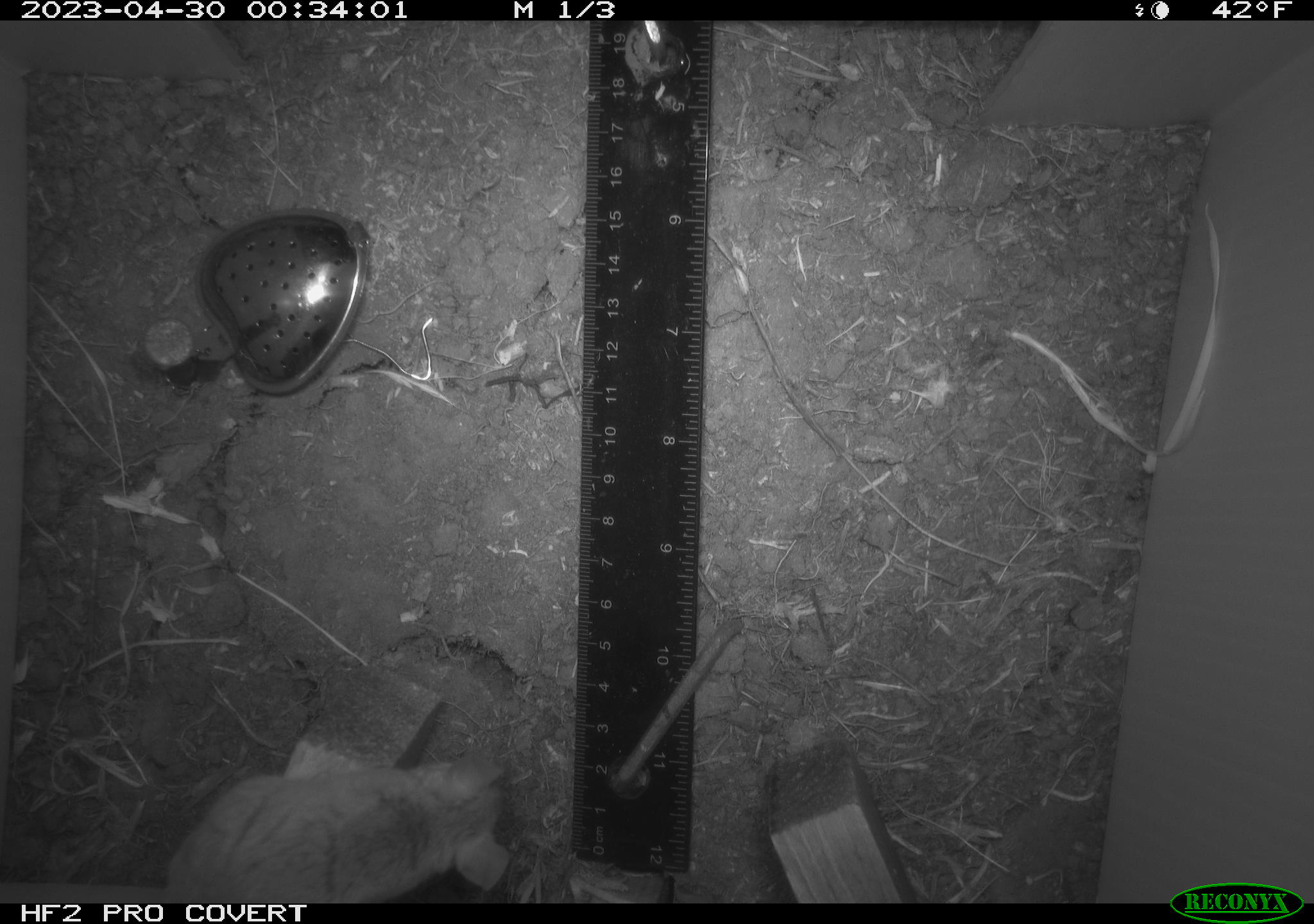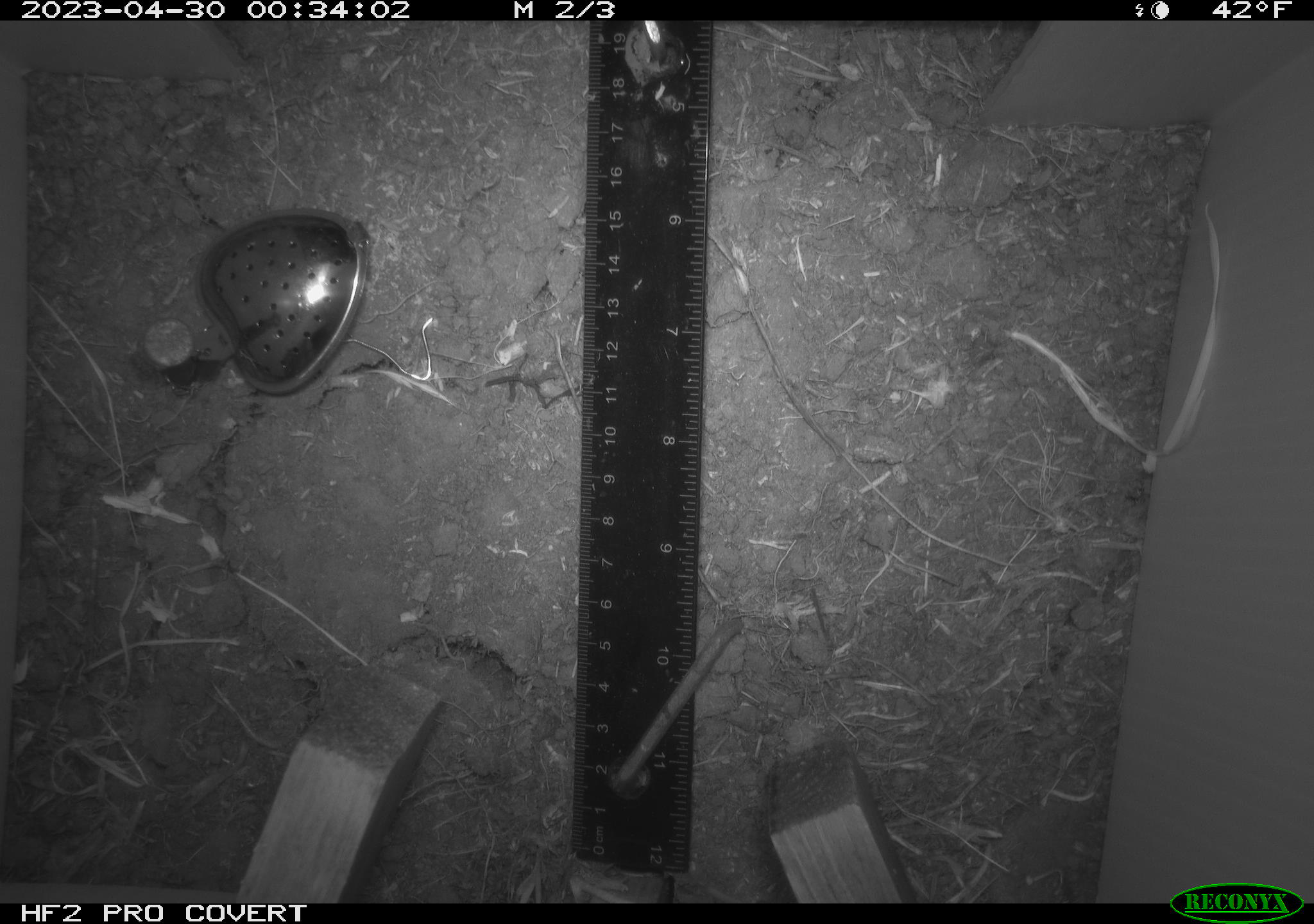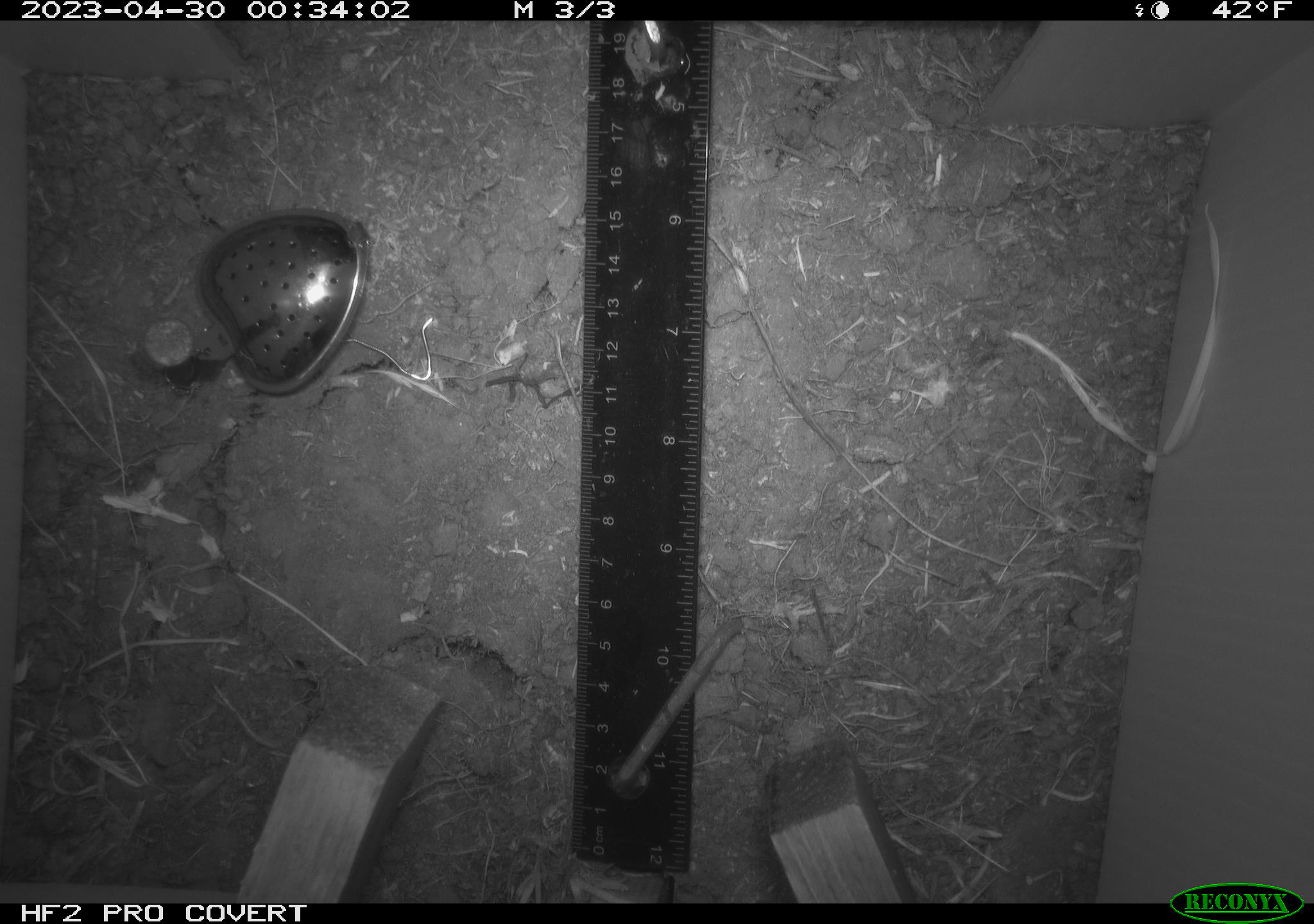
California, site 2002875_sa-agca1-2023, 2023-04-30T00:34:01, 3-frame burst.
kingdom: Animalia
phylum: Chordata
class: Mammalia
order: Rodentia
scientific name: Rodentia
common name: mouse species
Mouse species (Rodentia).